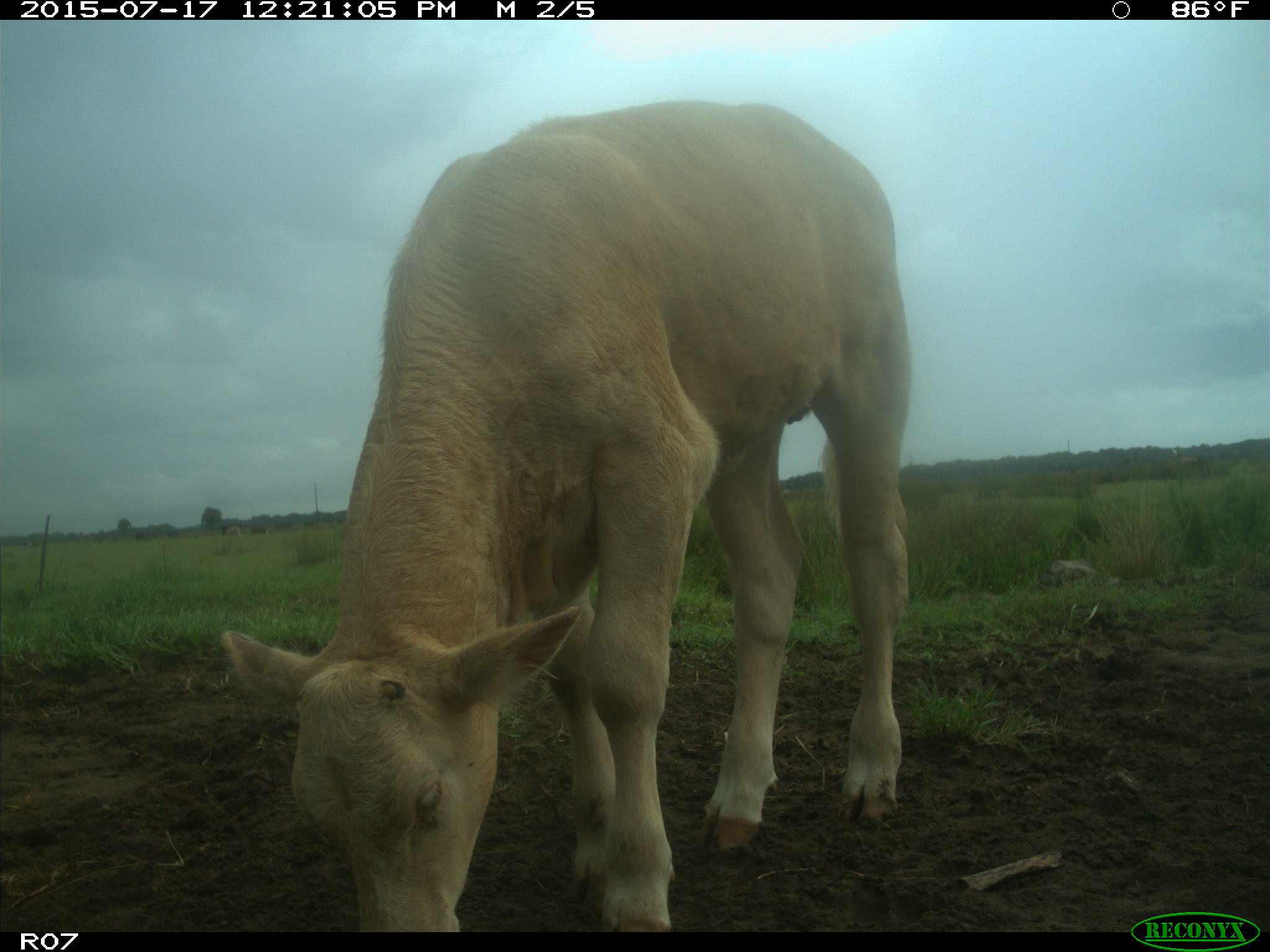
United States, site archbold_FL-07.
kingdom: Animalia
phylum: Chordata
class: Mammalia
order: Artiodactyla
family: Bovidae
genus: Bos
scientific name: Bos taurus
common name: domestic cow